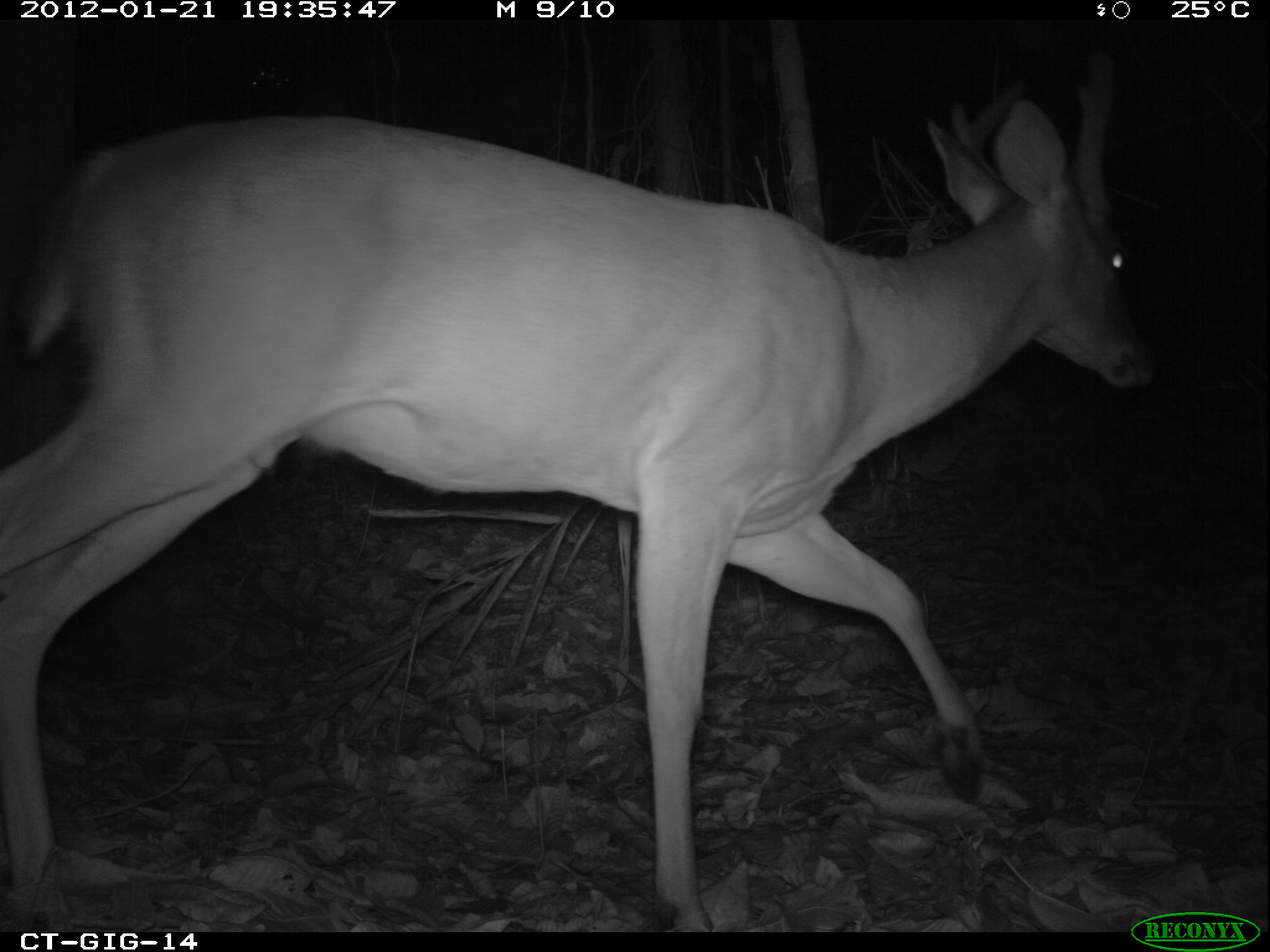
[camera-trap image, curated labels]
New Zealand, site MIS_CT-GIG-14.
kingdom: Animalia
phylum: Chordata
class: Mammalia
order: Artiodactyla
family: Cervidae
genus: Odocoileus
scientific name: Odocoileus virginianus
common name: white-tailed deer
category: white tailed deer